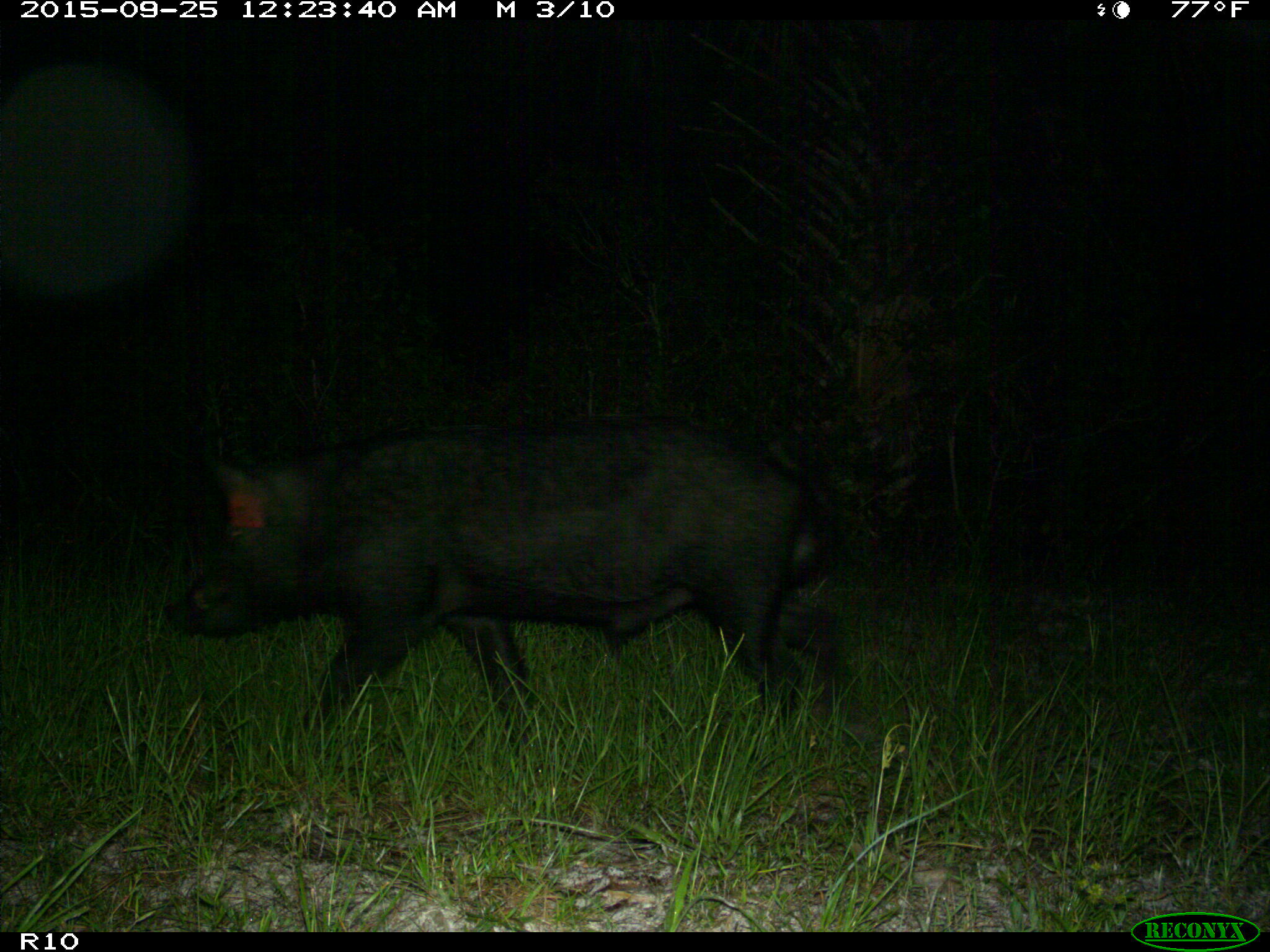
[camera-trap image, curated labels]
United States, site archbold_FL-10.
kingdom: Animalia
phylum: Chordata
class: Mammalia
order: Artiodactyla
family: Suidae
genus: Sus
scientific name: Sus scrofa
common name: wild boar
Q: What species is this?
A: Sus scrofa (wild boar).